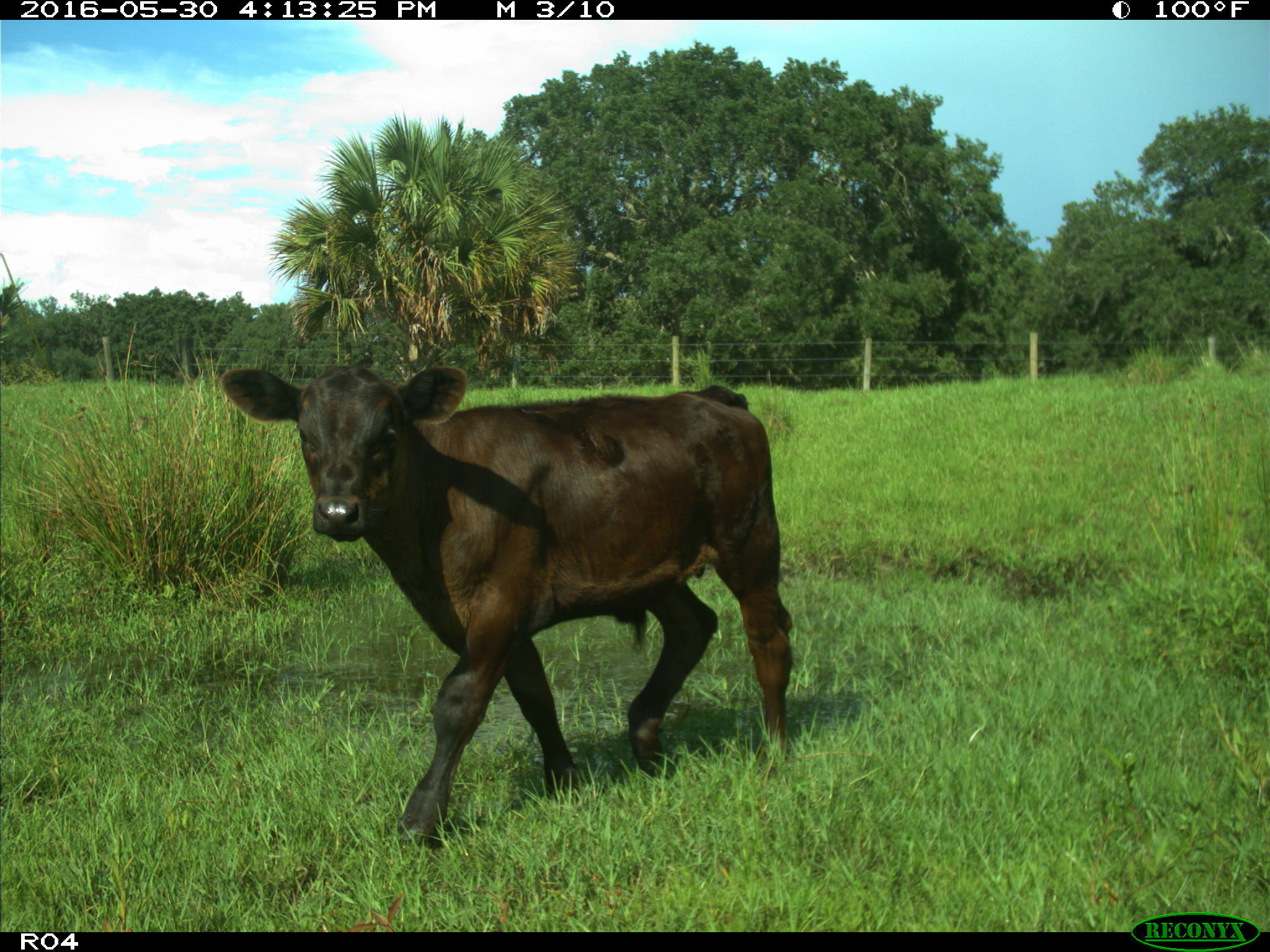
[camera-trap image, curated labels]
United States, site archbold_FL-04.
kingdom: Animalia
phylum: Chordata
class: Mammalia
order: Artiodactyla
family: Bovidae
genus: Bos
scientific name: Bos taurus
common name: domestic cow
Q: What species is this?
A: Bos taurus (domestic cow).